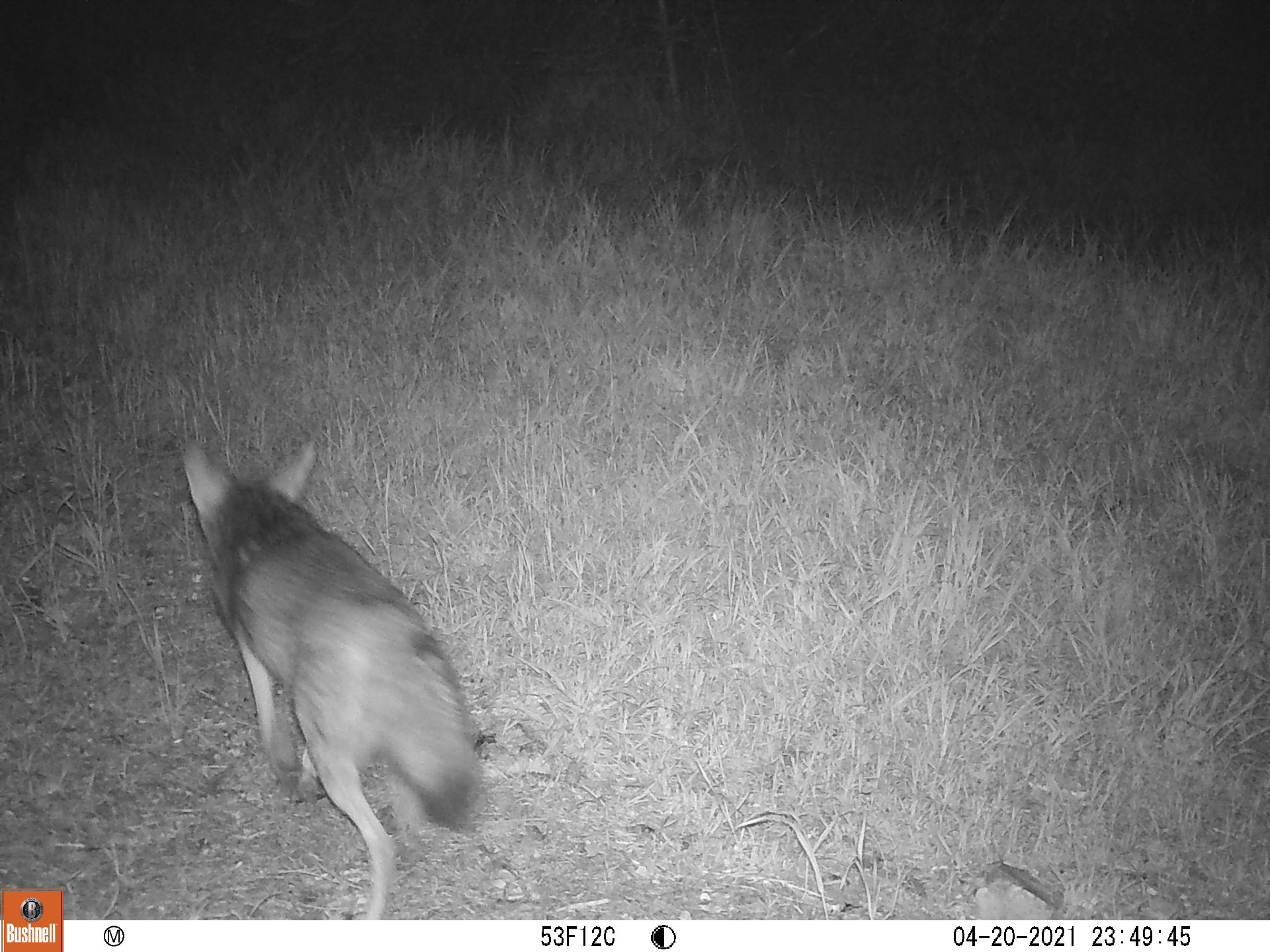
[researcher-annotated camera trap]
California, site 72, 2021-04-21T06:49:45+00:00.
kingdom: Animalia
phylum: Chordata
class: Mammalia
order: Carnivora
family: Canidae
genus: Canis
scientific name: Canis latrans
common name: coyote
Coyote (Canis latrans).